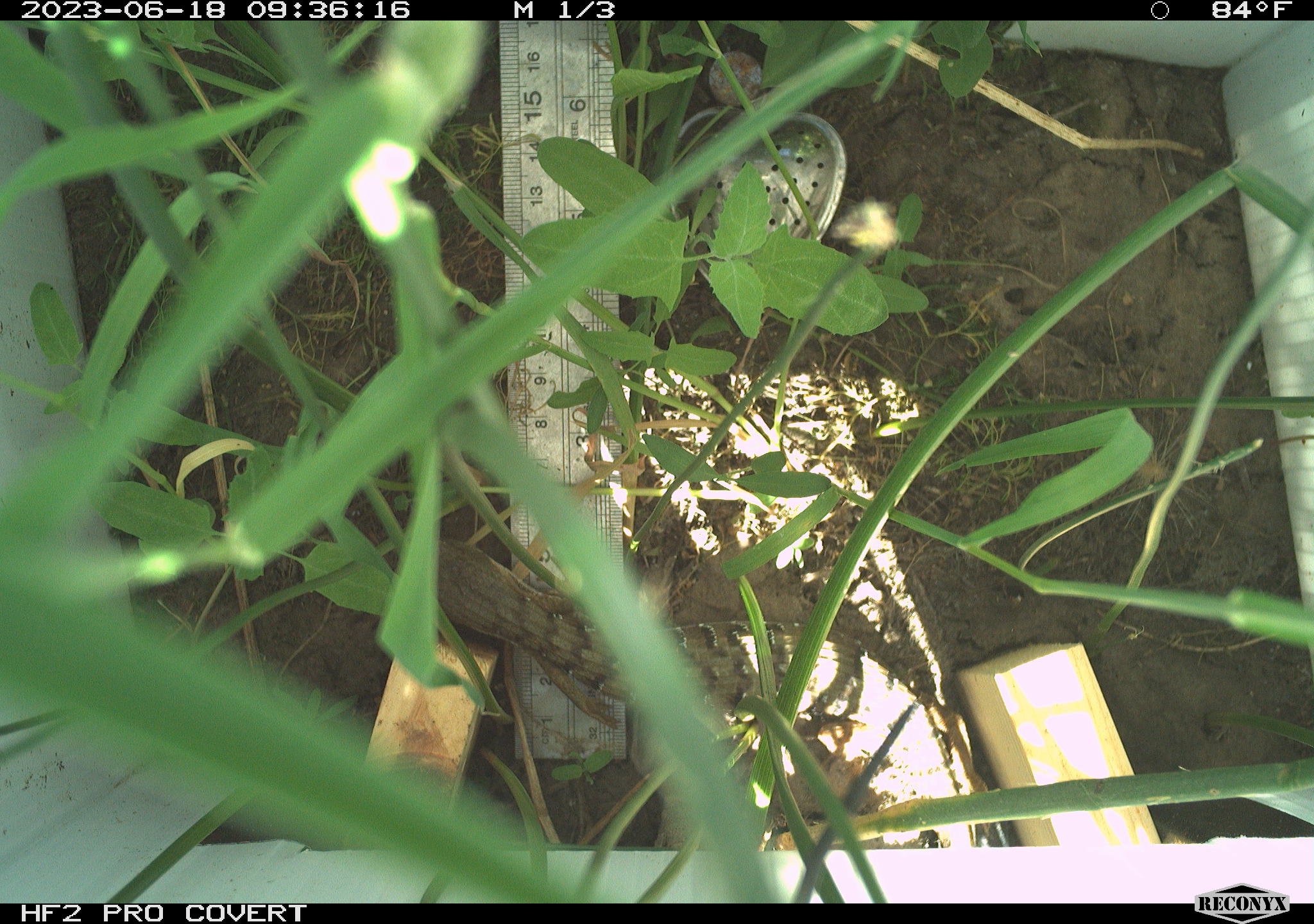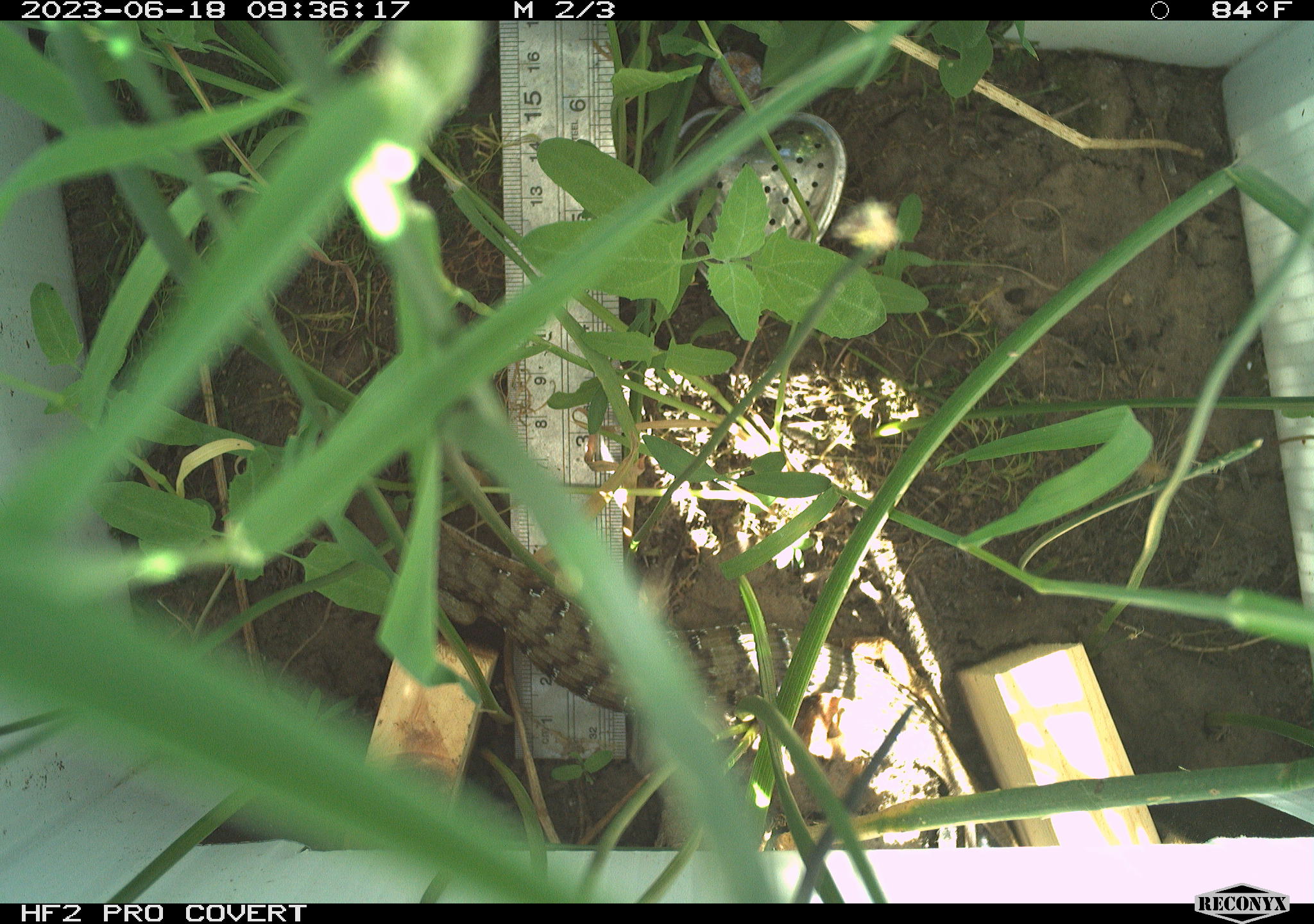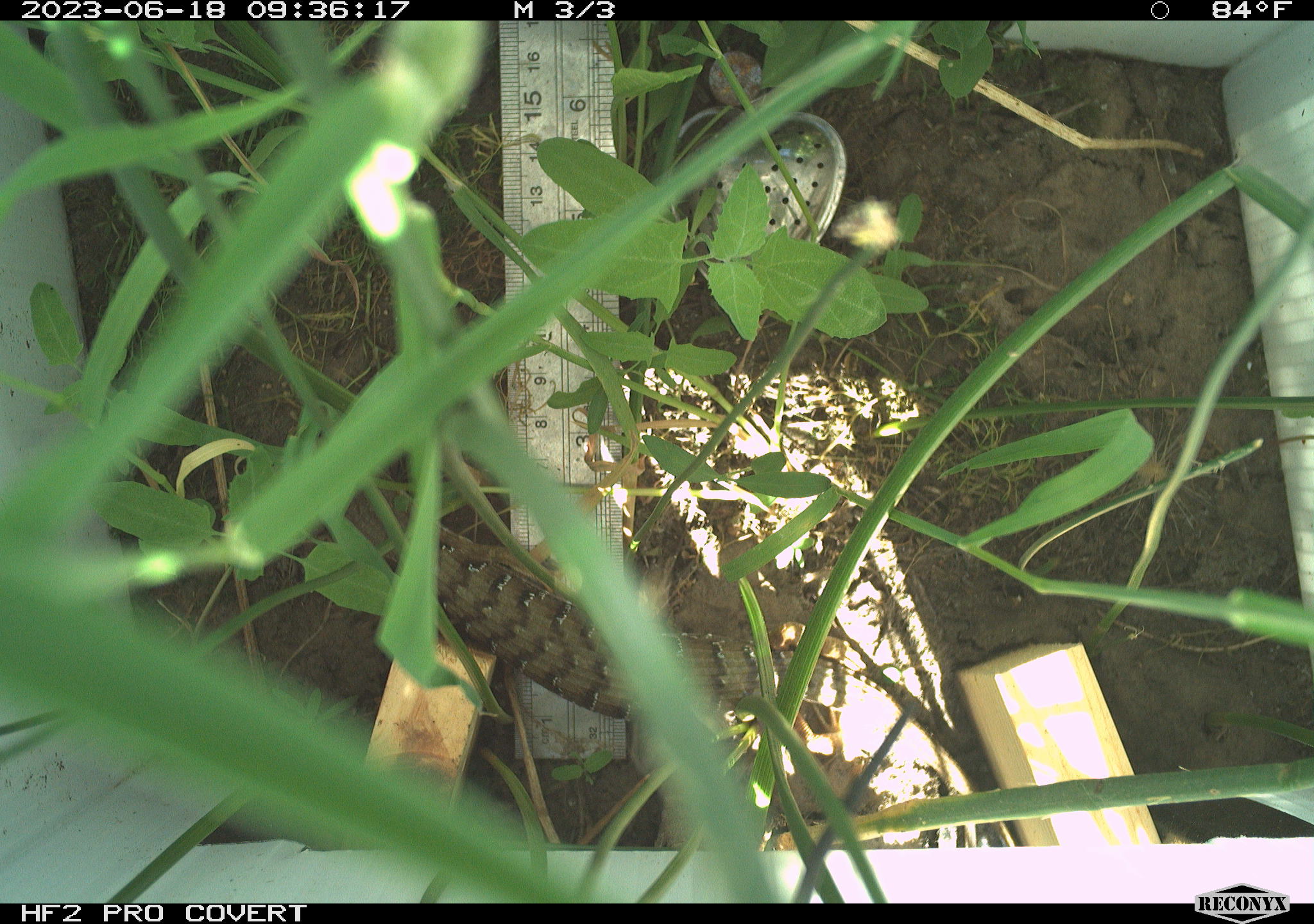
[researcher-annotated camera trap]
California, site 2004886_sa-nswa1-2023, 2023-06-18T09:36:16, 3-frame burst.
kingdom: Animalia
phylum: Chordata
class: Reptilia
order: Squamata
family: Anguidae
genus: Elgaria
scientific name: Elgaria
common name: alligator lizards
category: elgaria species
Elgaria species (alligator lizards) (Elgaria).